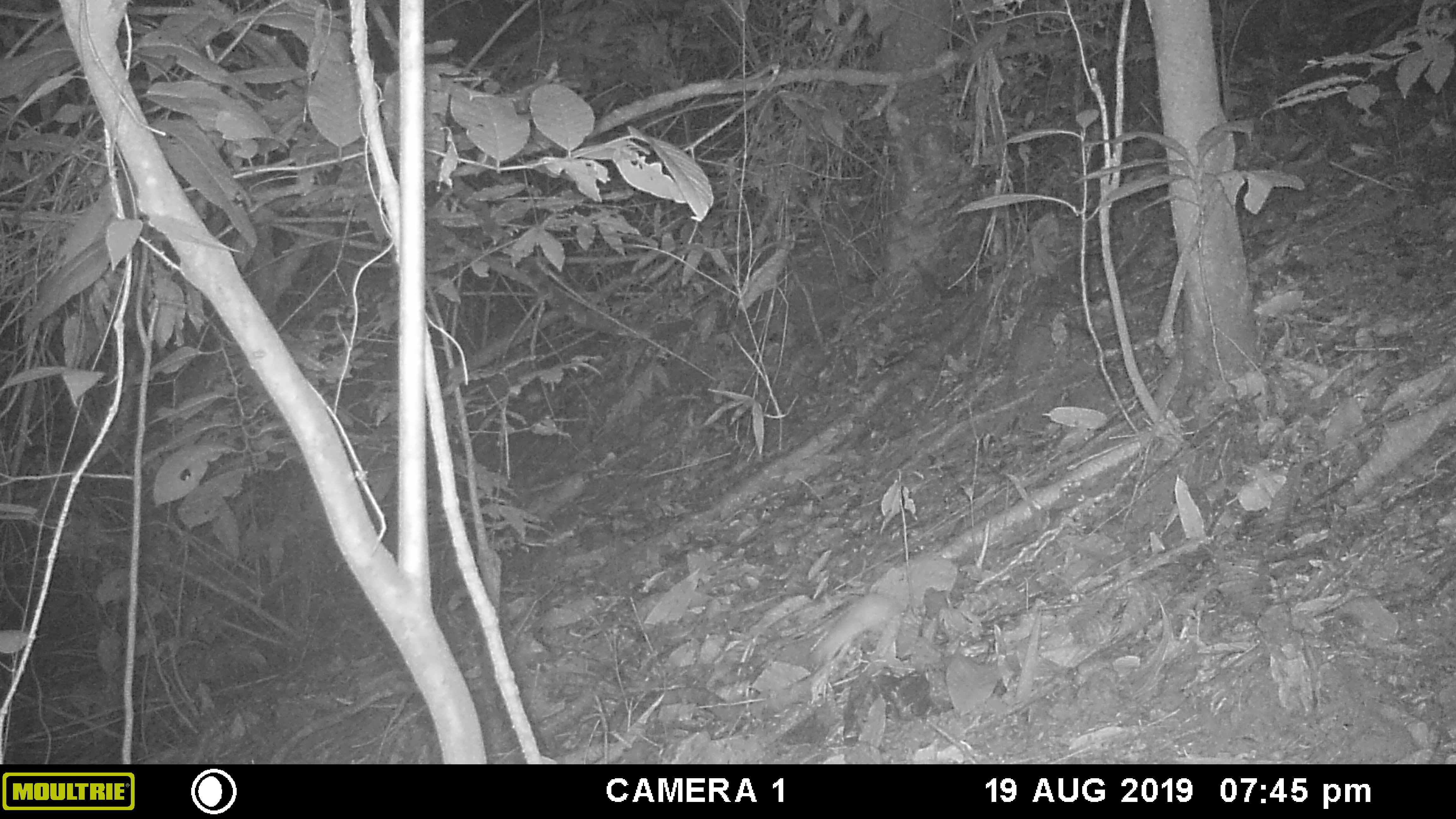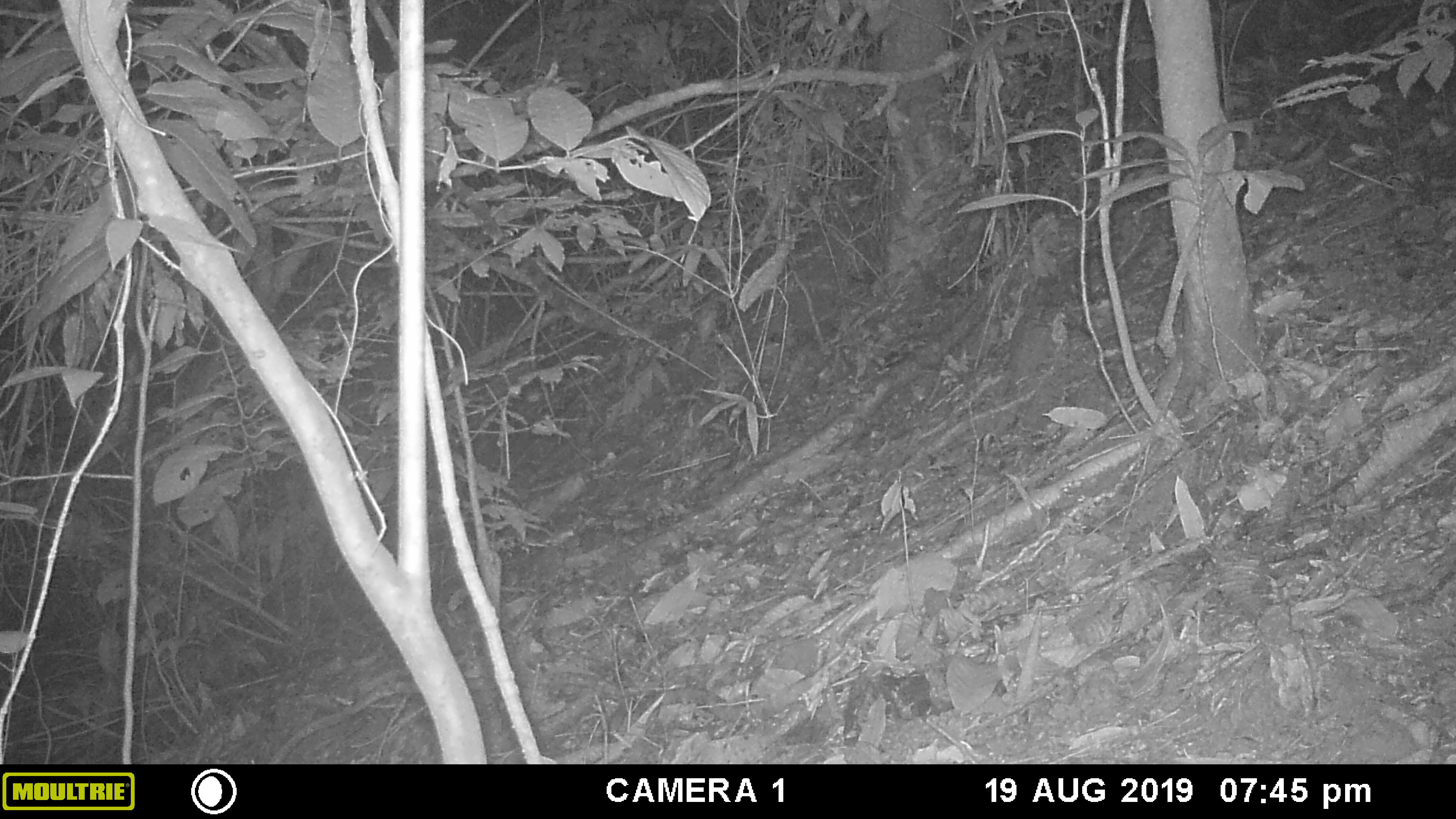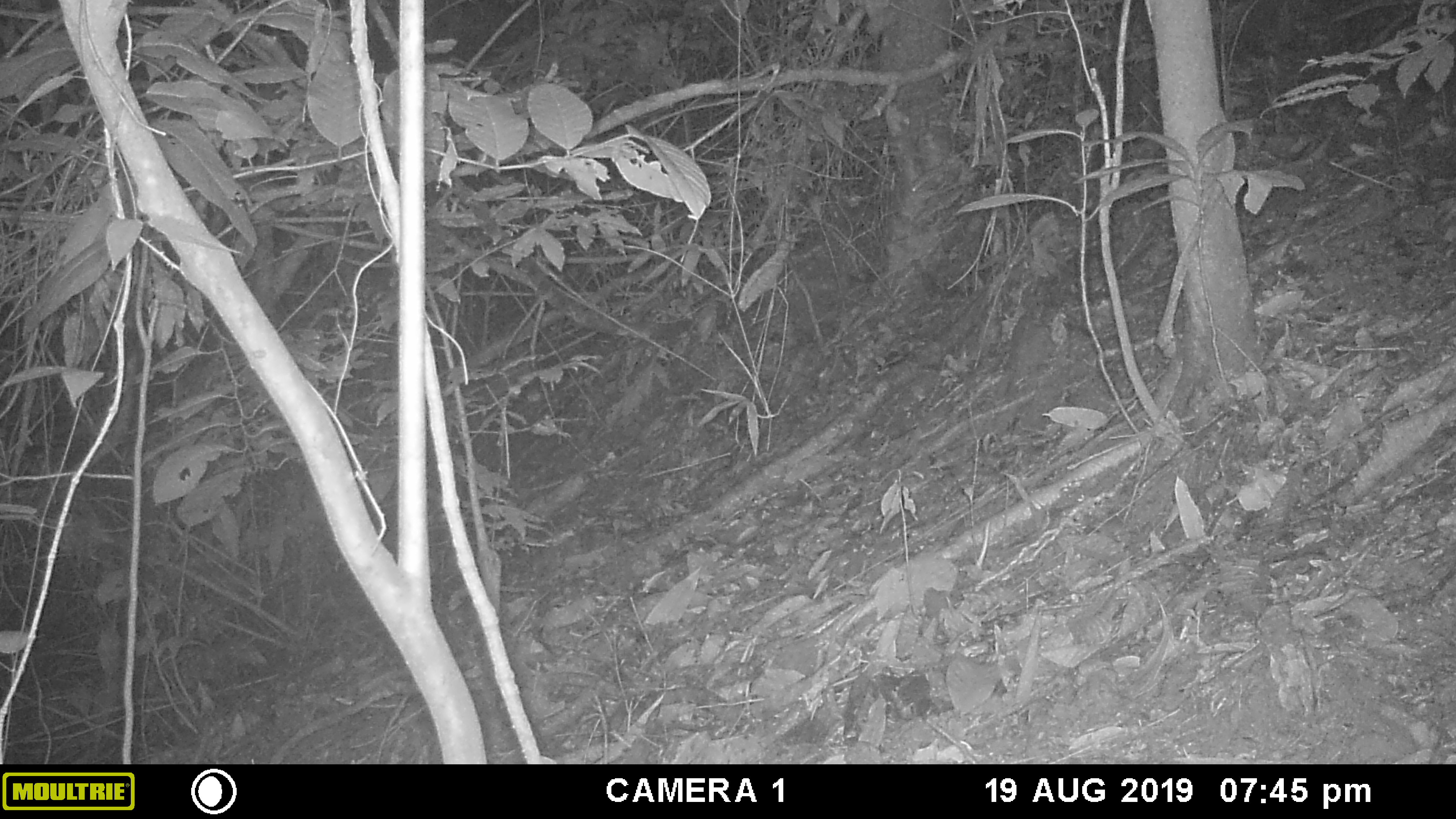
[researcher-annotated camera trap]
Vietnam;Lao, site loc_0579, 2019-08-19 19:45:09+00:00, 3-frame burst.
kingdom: Animalia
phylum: Chordata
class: Mammalia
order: Rodentia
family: Muridae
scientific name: Muridae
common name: old-world mice and rats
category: unidentified murid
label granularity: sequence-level